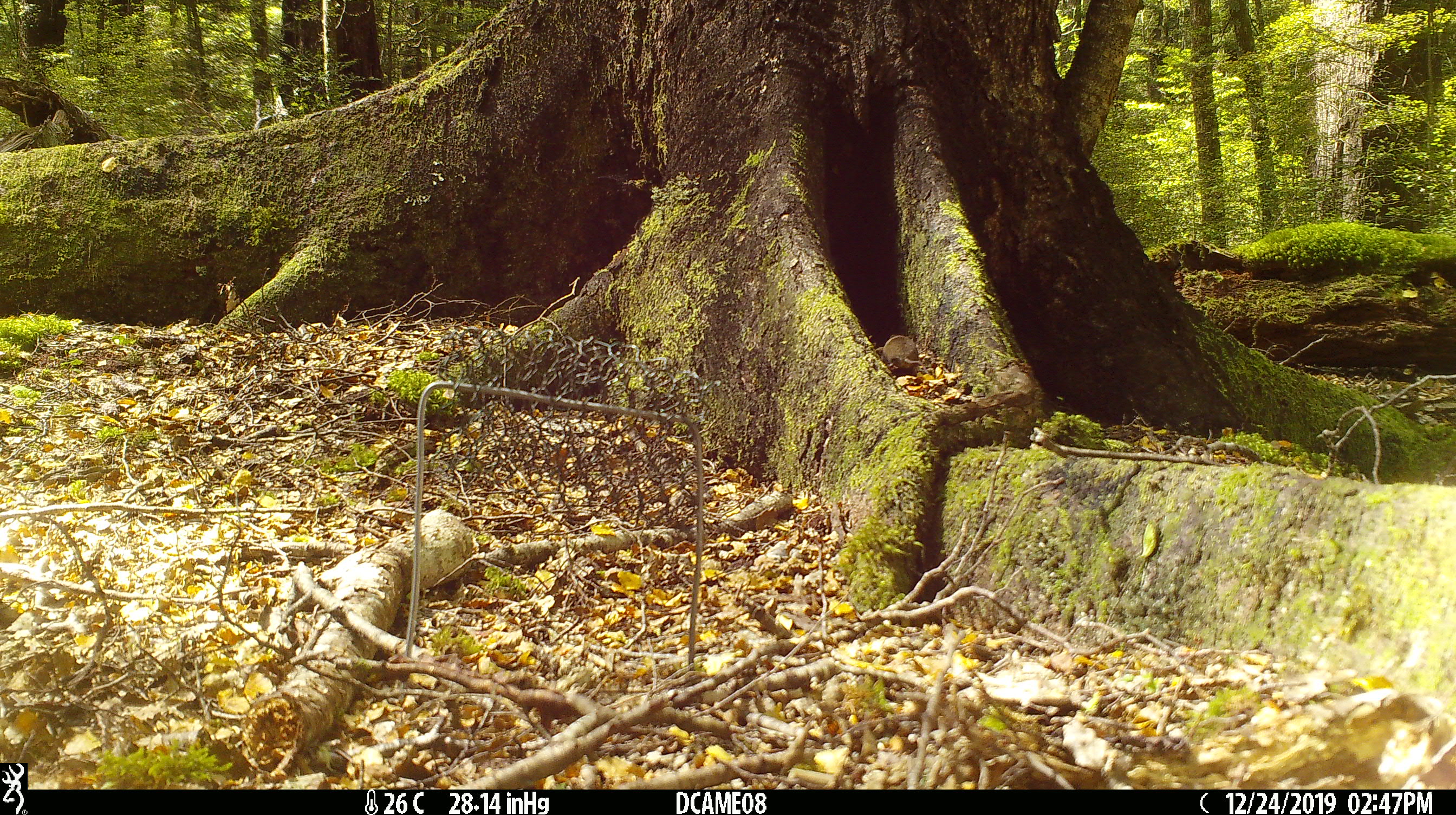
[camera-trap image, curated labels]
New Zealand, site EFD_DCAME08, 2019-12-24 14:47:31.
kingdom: Animalia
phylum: Chordata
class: Mammalia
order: Rodentia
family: Muridae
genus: Mus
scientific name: Mus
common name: mouse